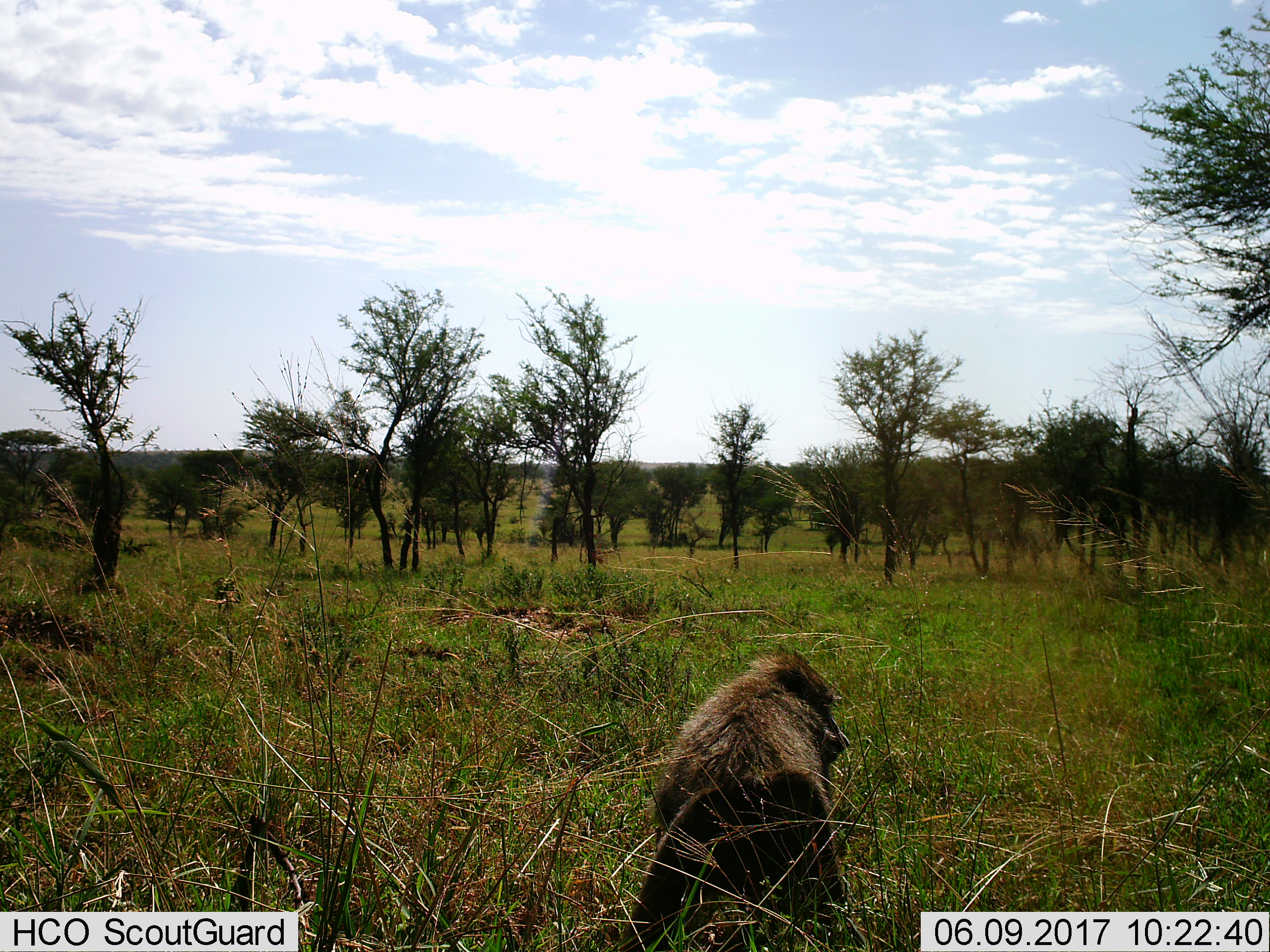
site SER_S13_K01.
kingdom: Animalia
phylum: Chordata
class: Mammalia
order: Primates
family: Cercopithecidae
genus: Papio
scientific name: Papio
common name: baboon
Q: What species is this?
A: Baboon (Papio).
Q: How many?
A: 1.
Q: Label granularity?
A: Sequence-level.